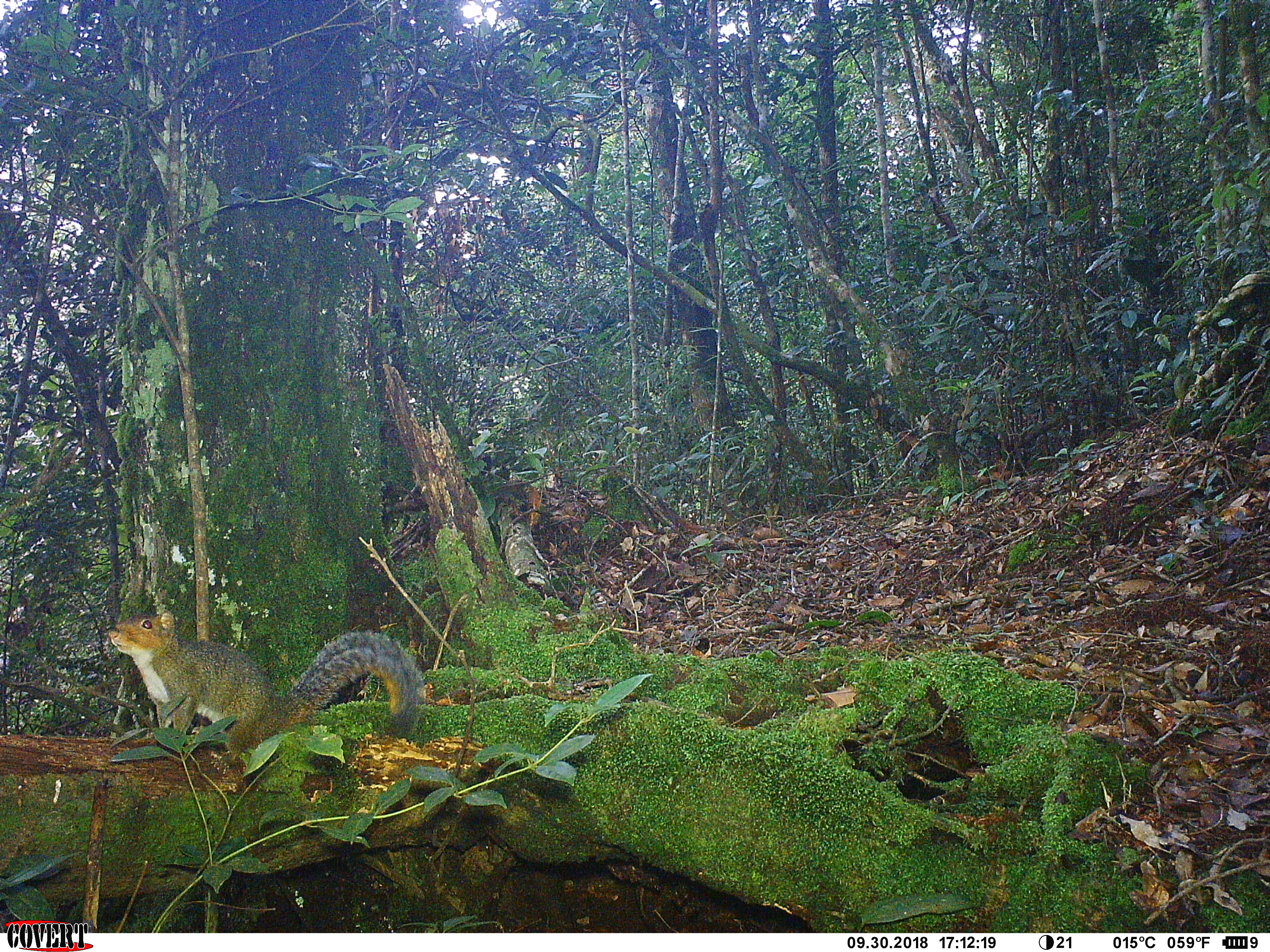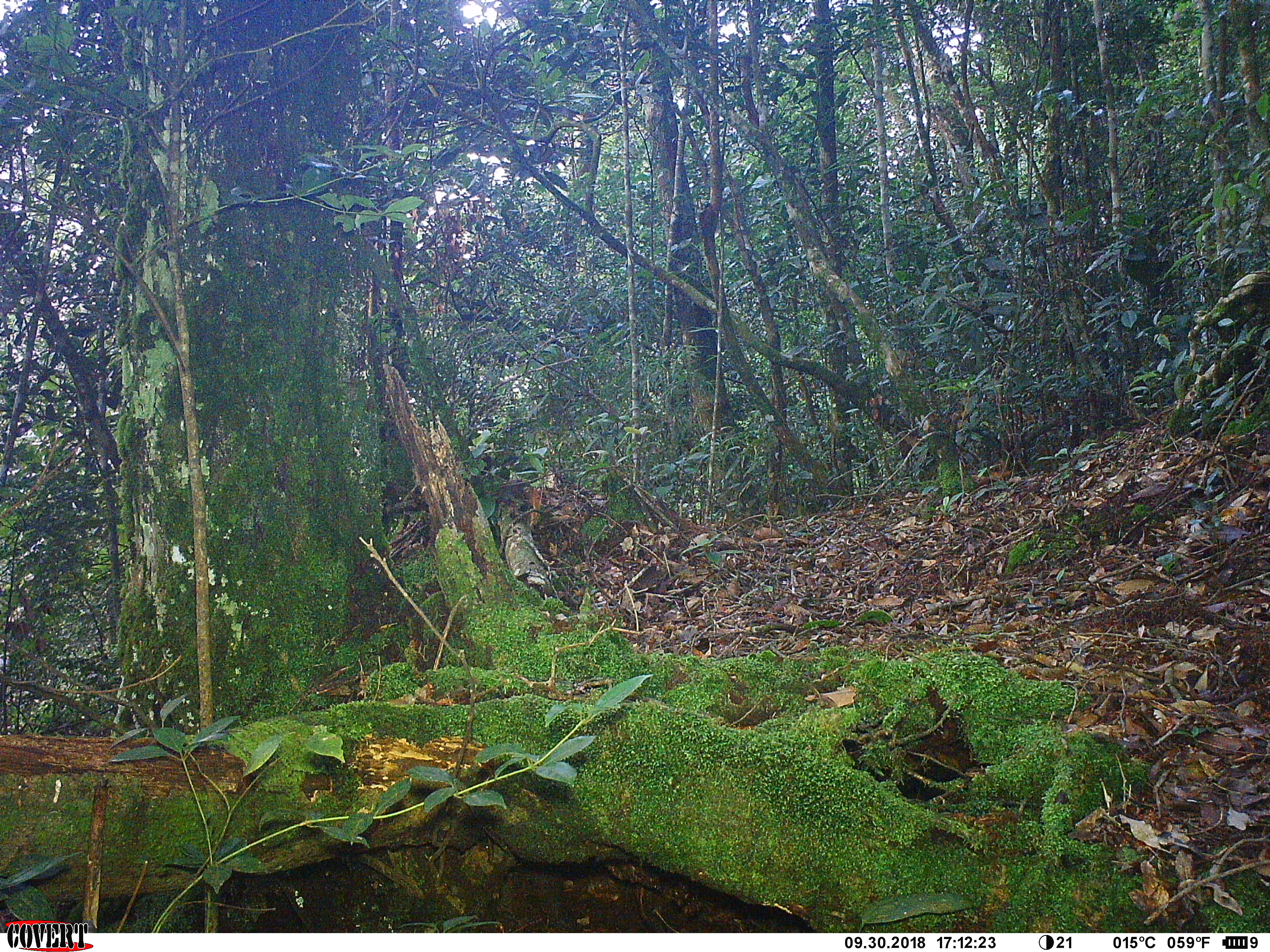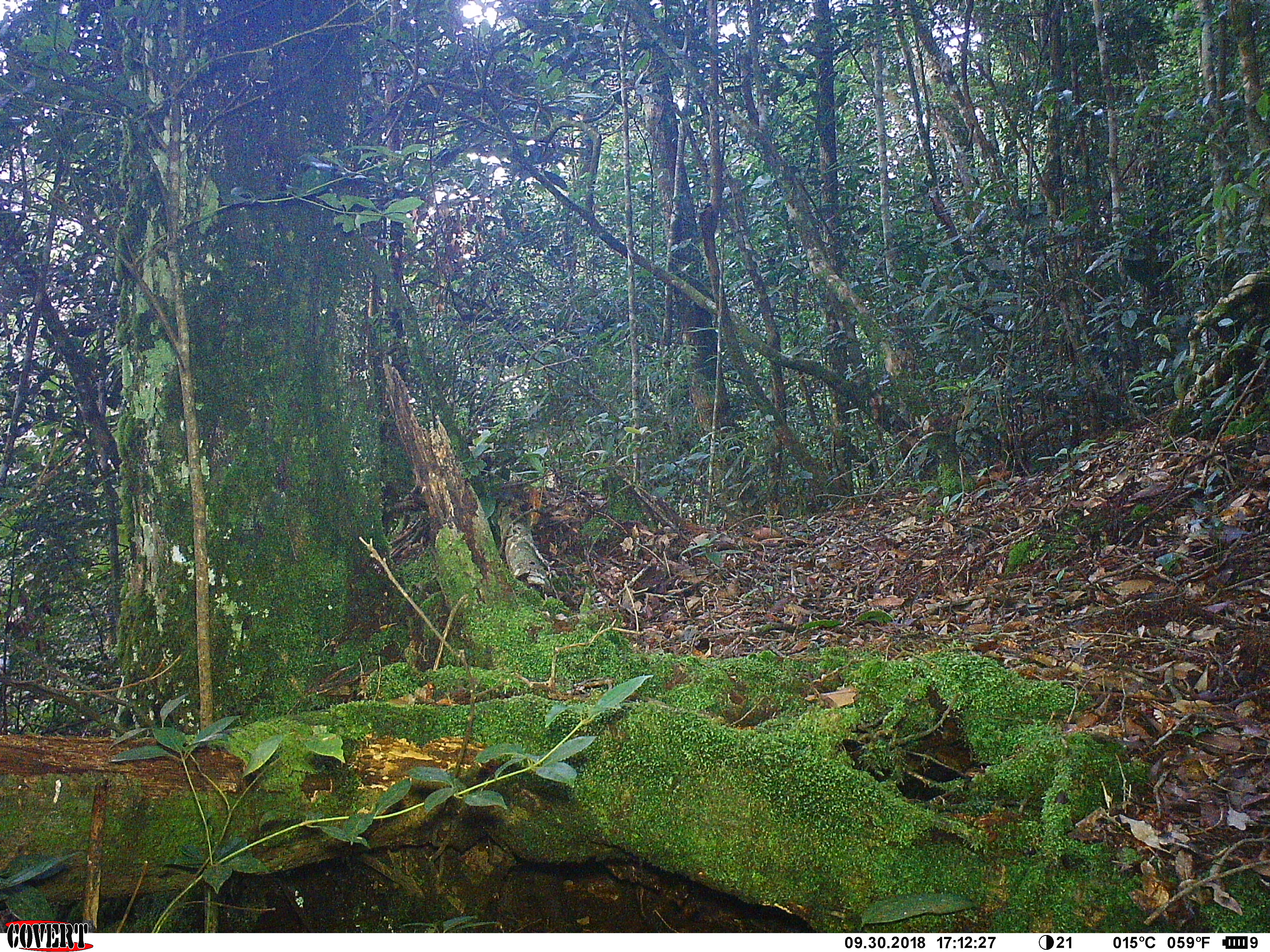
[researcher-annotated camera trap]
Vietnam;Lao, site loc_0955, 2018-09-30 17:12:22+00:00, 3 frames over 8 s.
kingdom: Animalia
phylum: Chordata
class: Mammalia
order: Rodentia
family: Sciuridae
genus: Dremomys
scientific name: Dremomys rufigenis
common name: red-cheeked squirrel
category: red cheeked squirrel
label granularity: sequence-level